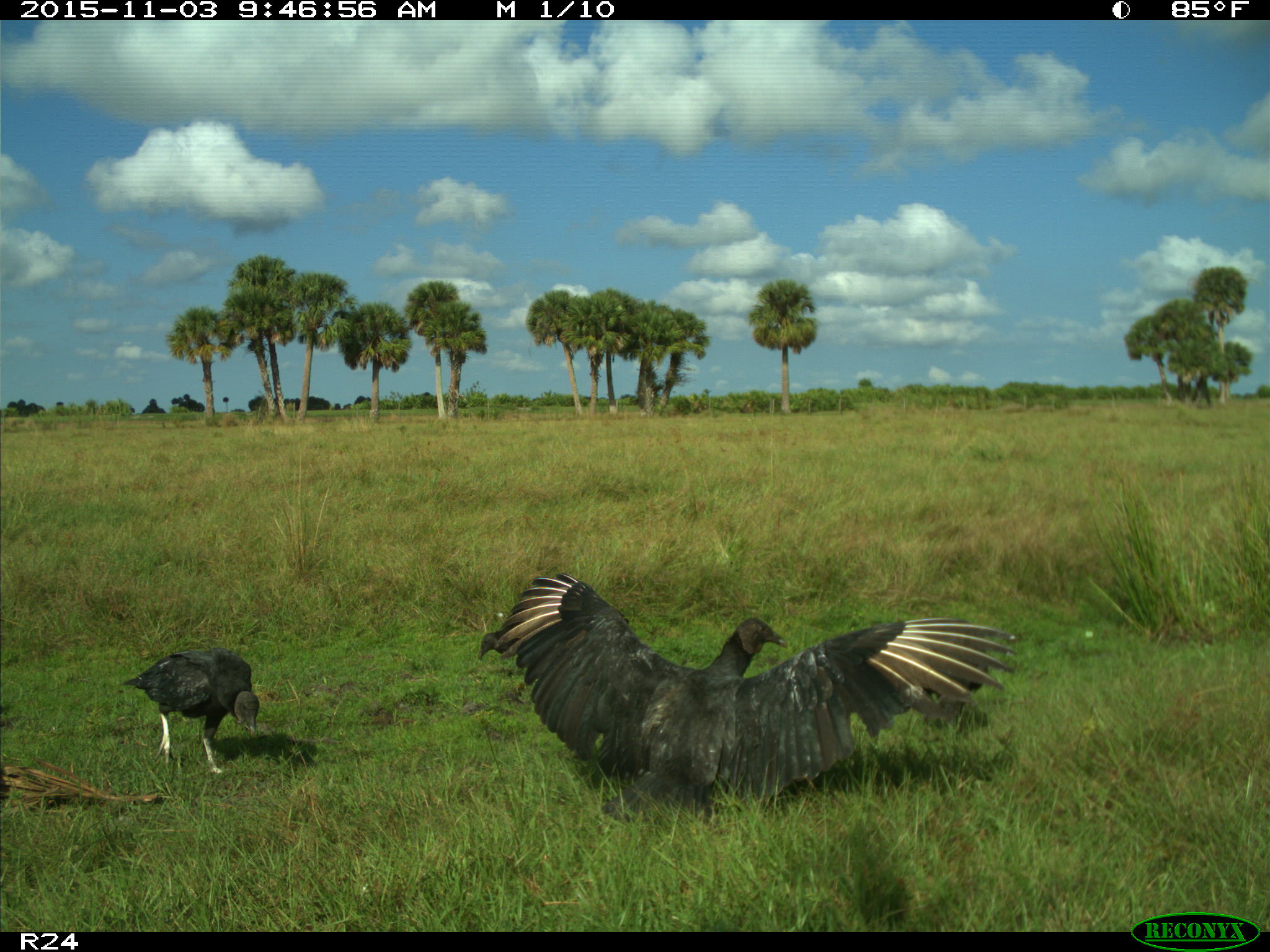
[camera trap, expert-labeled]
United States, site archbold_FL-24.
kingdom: Animalia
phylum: Chordata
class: Aves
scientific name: Aves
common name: birds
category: unidentified bird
Unidentified bird (birds) (Aves).